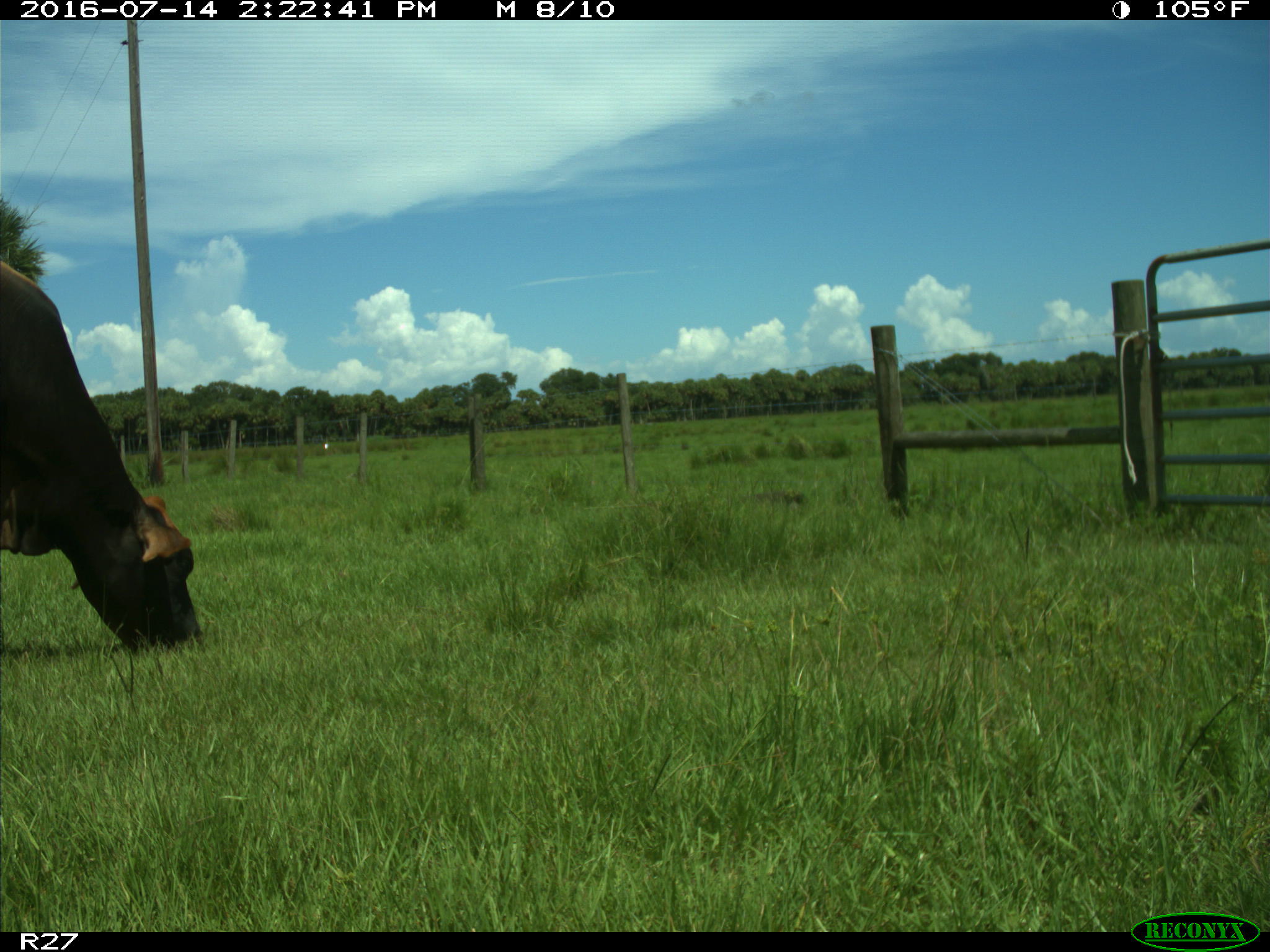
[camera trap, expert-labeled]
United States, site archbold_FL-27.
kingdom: Animalia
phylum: Chordata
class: Mammalia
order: Artiodactyla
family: Bovidae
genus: Bos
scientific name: Bos taurus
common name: domestic cow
Bos taurus (domestic cow).